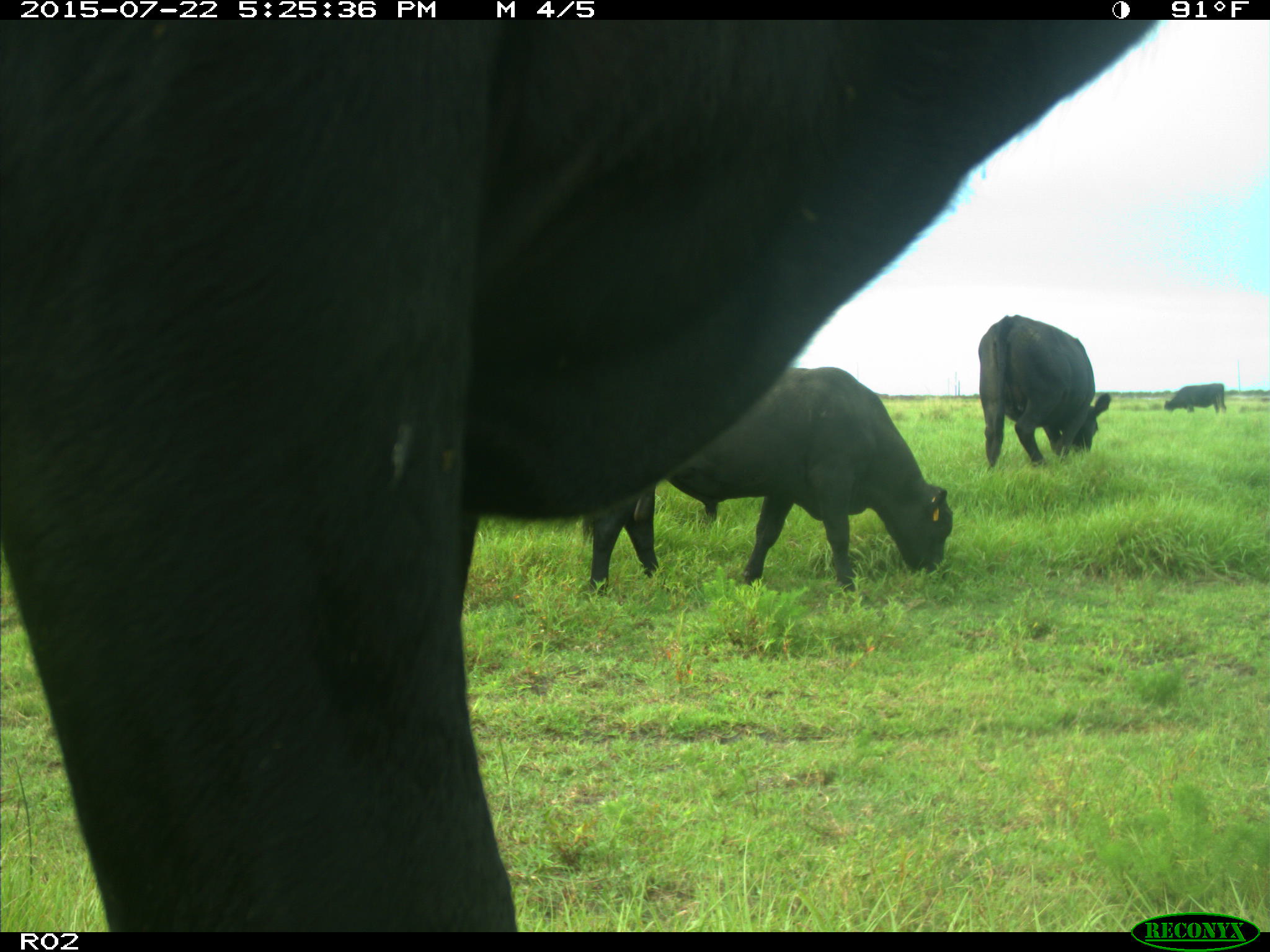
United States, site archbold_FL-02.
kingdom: Animalia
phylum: Chordata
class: Mammalia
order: Artiodactyla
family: Bovidae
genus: Bos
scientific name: Bos taurus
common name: domestic cow